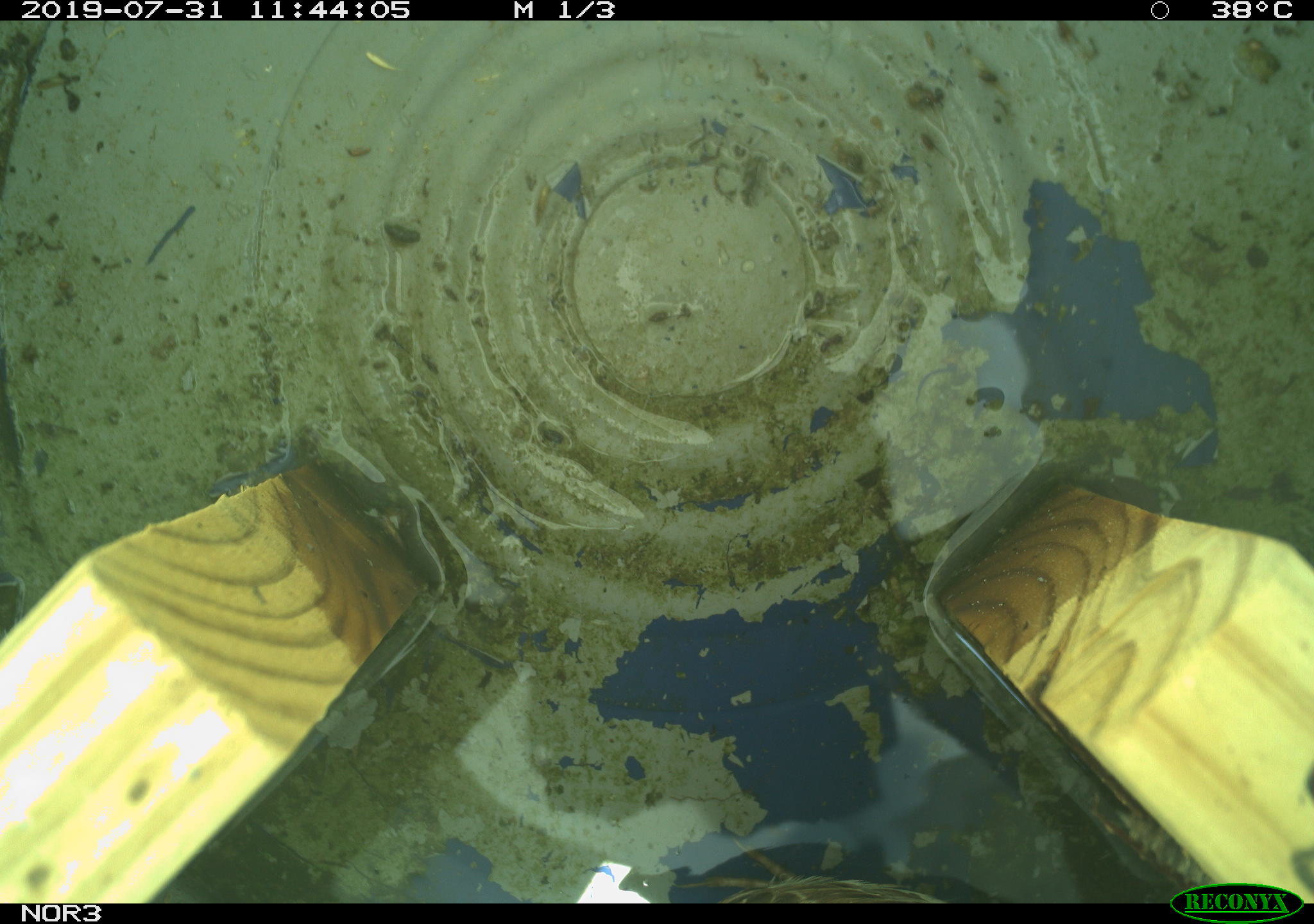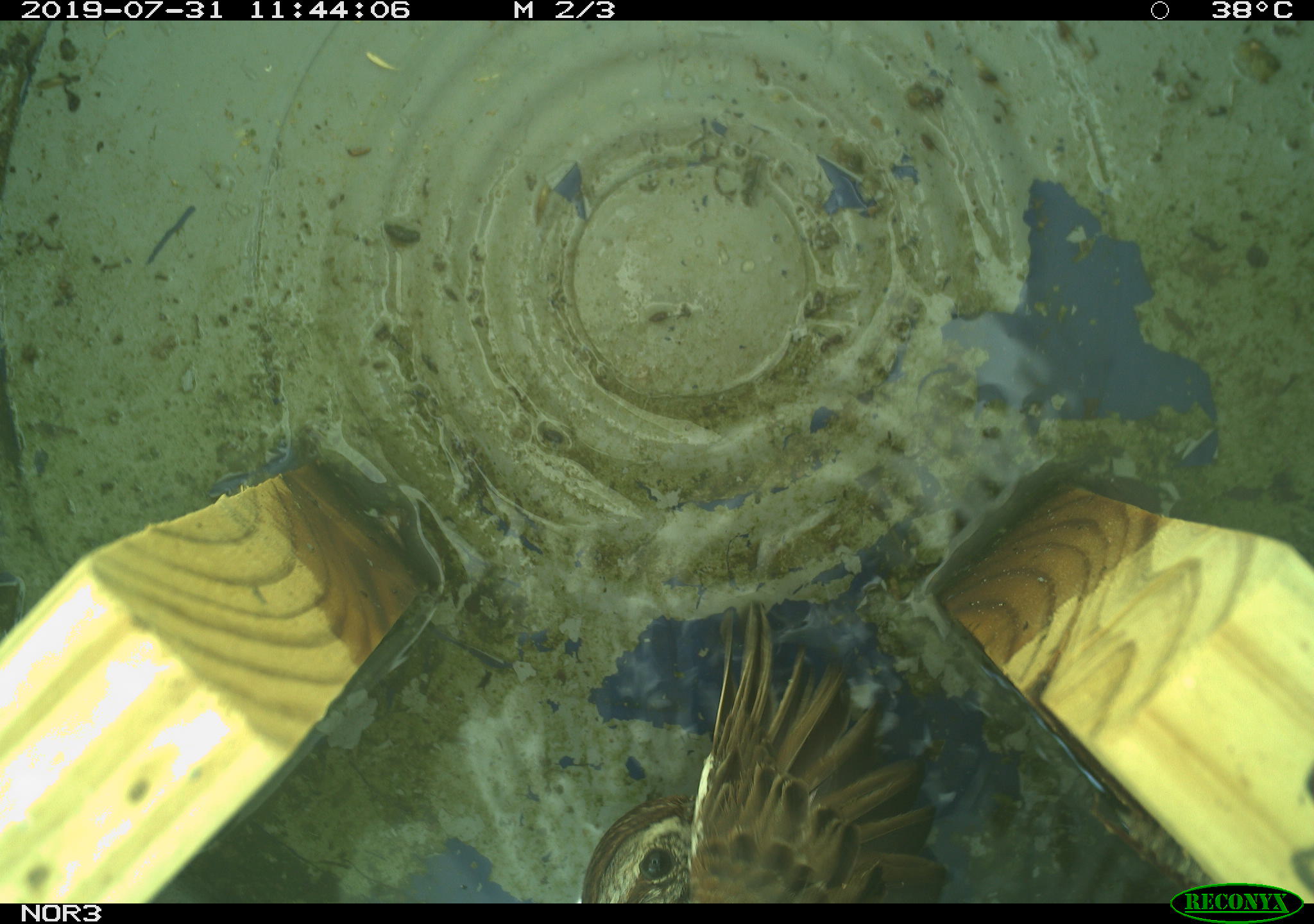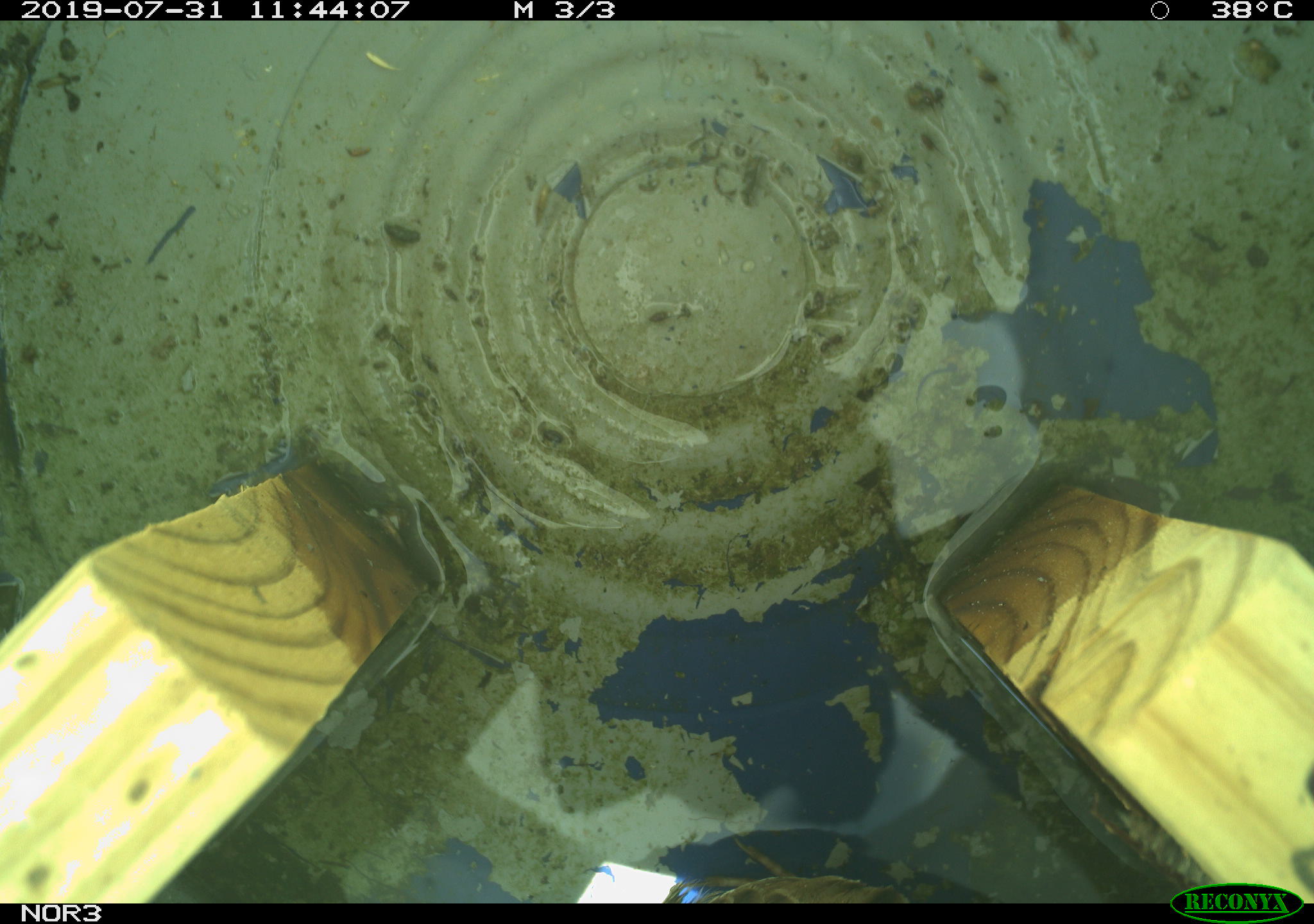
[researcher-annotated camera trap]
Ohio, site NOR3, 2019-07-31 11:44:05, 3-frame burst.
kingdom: Animalia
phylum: Chordata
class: Aves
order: Passeriformes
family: Passerellidae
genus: Melospiza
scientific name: Melospiza melodia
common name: song sparrow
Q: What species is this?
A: Song sparrow (Melospiza melodia).